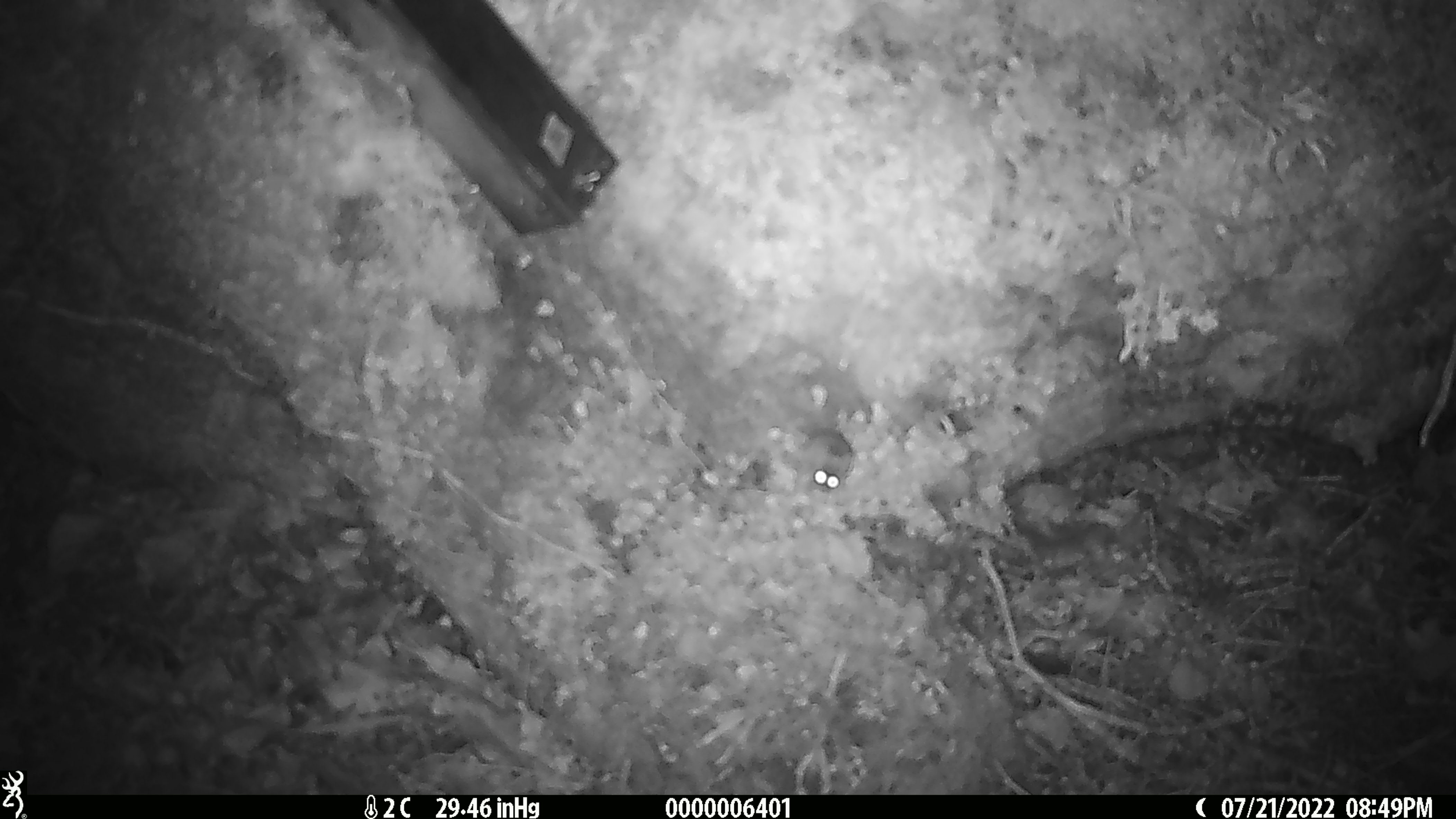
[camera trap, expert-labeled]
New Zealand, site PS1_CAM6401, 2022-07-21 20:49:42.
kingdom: Animalia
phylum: Chordata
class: Mammalia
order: Rodentia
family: Muridae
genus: Mus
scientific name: Mus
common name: mouse